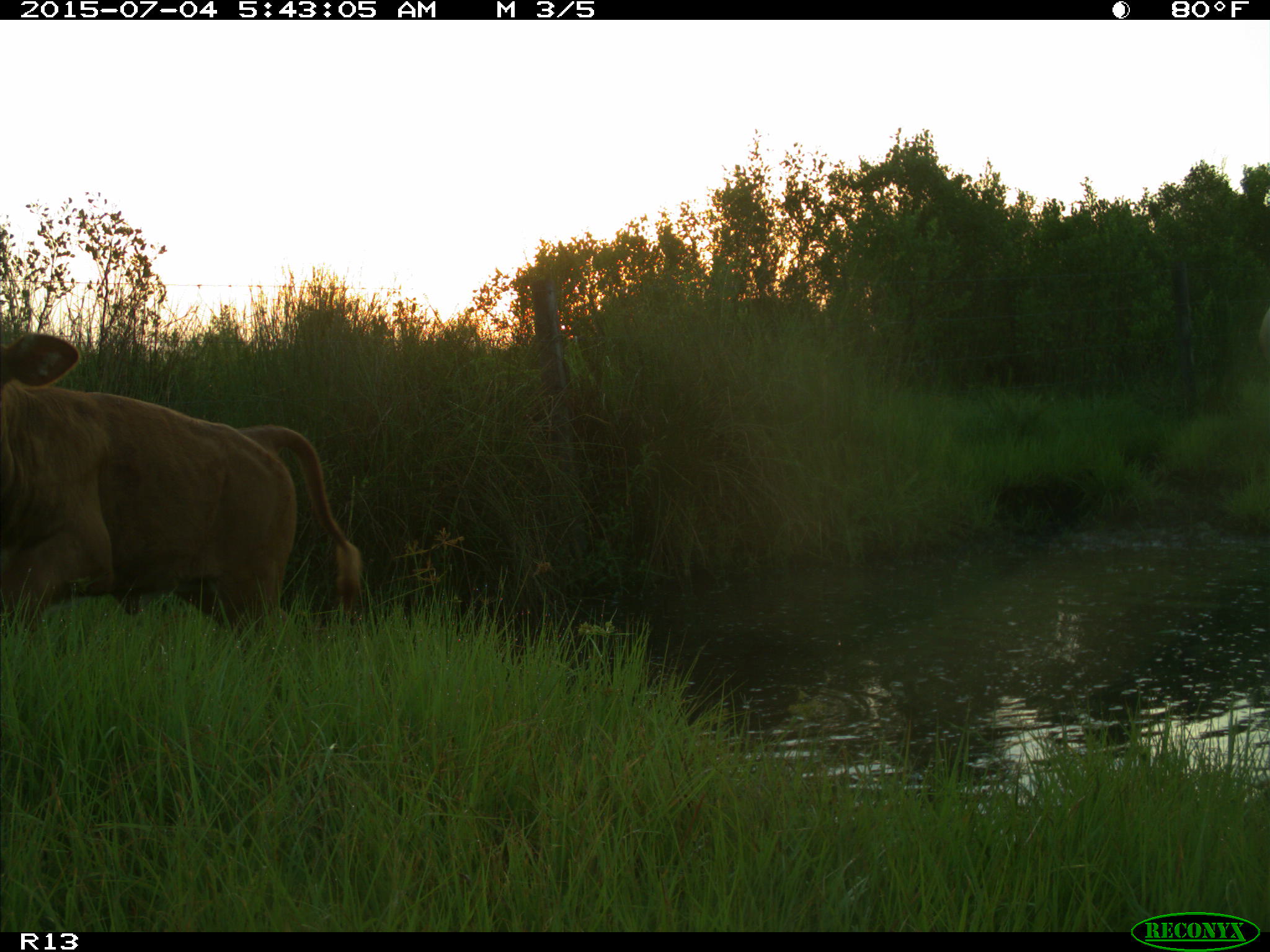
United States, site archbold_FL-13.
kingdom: Animalia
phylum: Chordata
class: Mammalia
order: Artiodactyla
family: Bovidae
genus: Bos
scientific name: Bos taurus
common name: domestic cow